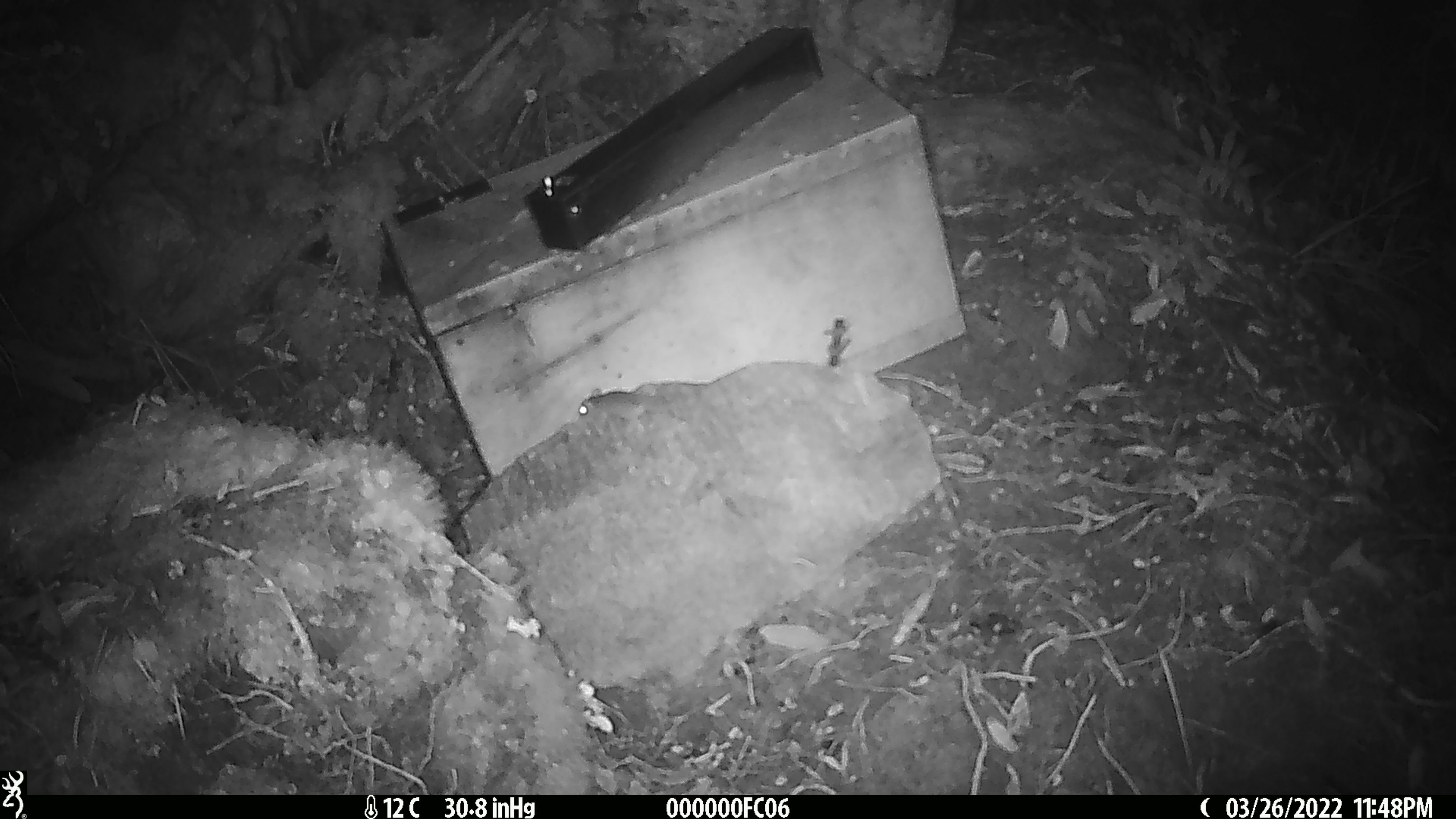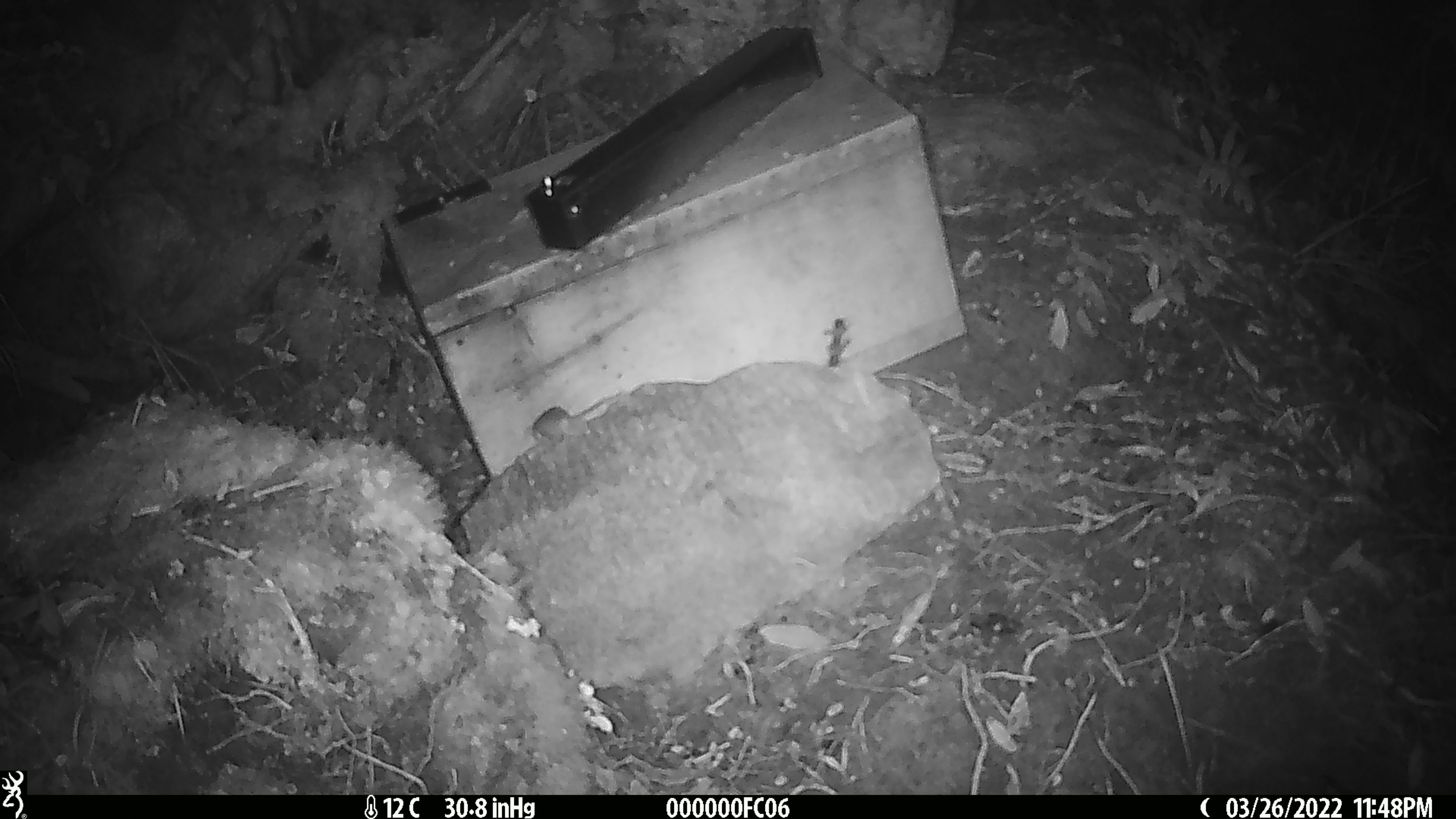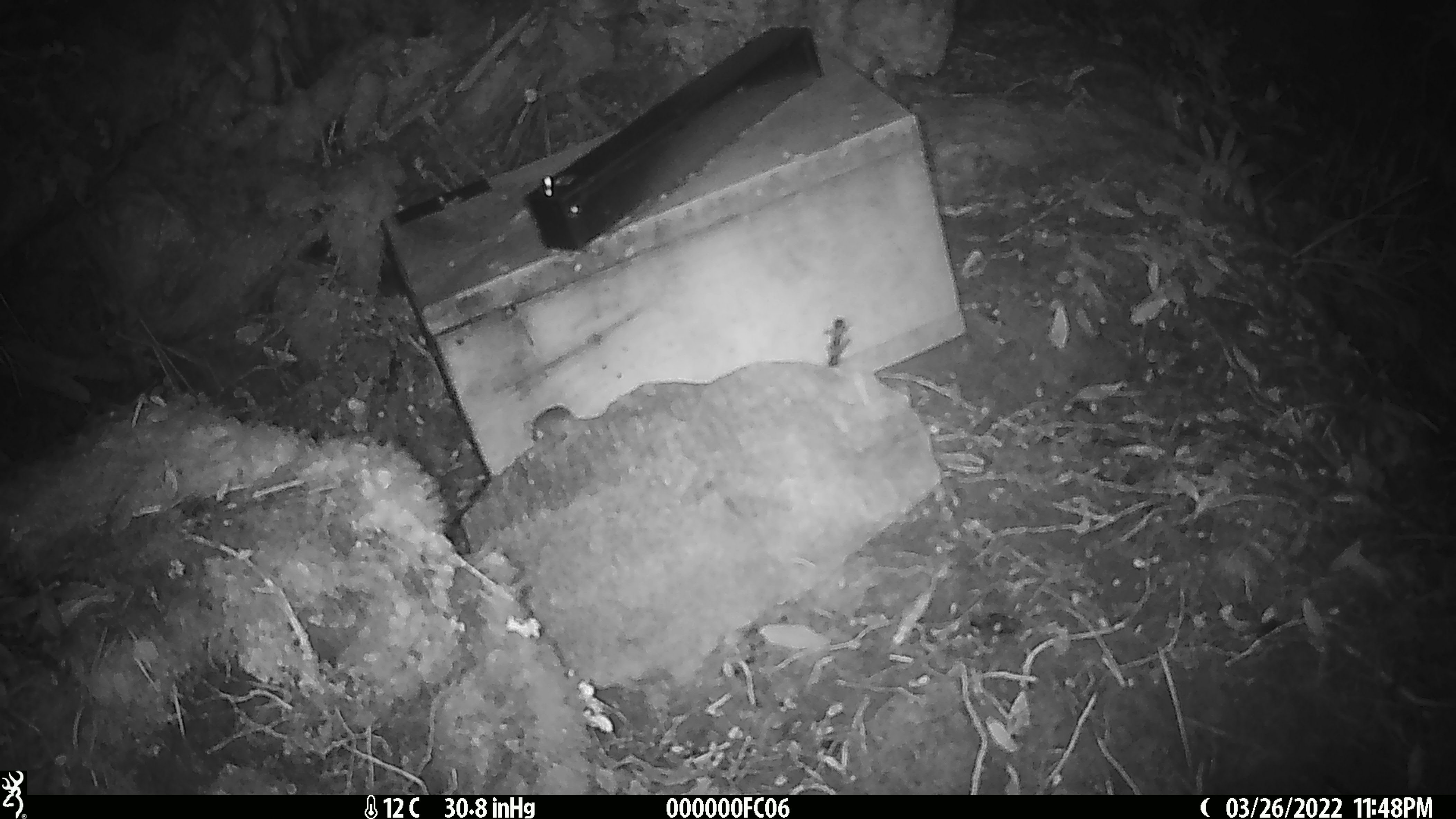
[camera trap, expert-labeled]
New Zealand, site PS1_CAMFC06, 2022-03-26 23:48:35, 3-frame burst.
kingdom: Animalia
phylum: Chordata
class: Mammalia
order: Rodentia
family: Muridae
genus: Mus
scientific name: Mus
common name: mouse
Mouse (Mus).